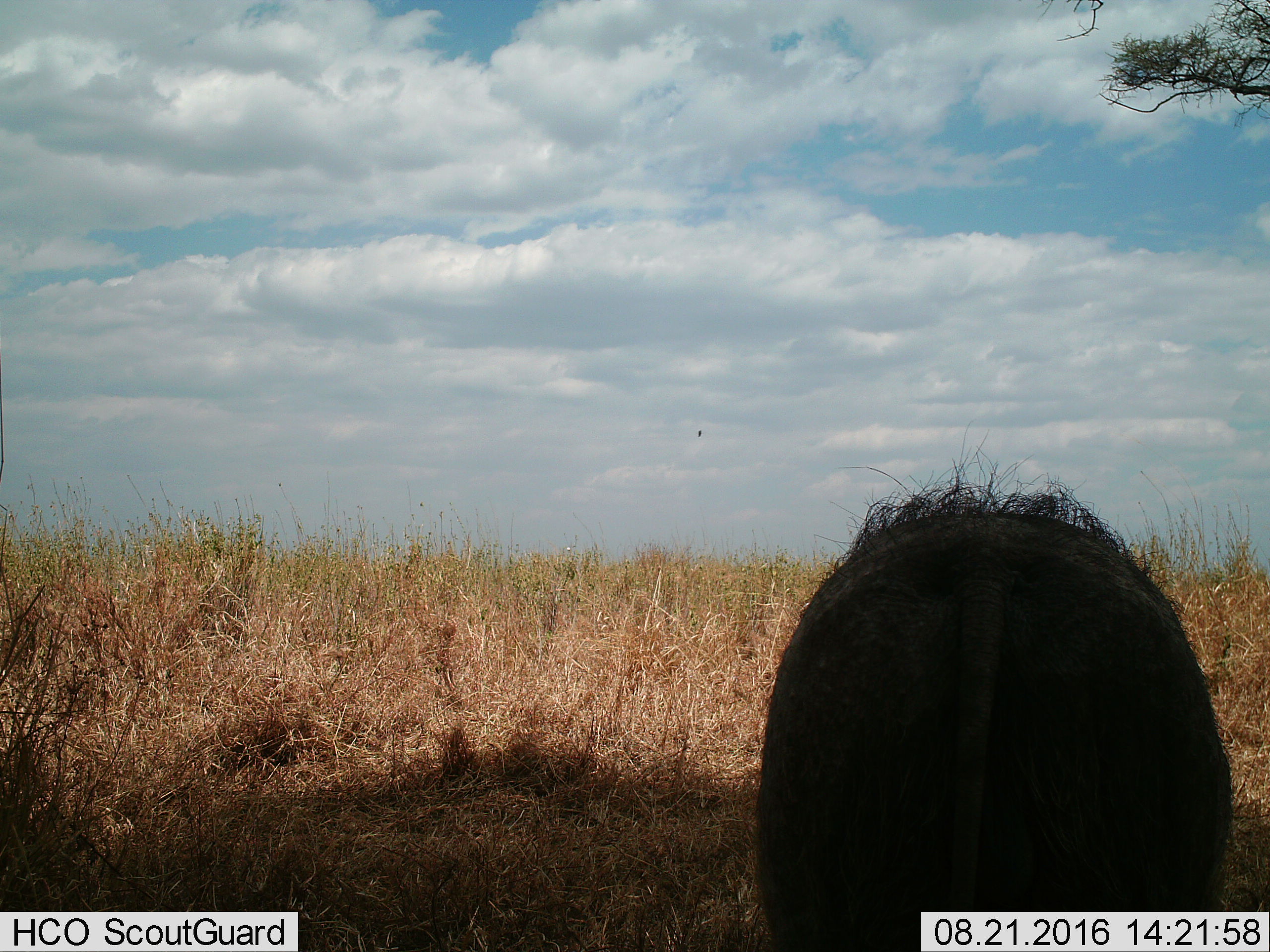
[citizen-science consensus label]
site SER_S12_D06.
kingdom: Animalia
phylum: Chordata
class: Mammalia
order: Artiodactyla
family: Suidae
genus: Phacochoerus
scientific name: Phacochoerus africanus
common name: warthog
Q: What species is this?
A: Warthog (Phacochoerus africanus).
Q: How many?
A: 1.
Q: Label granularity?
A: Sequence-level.